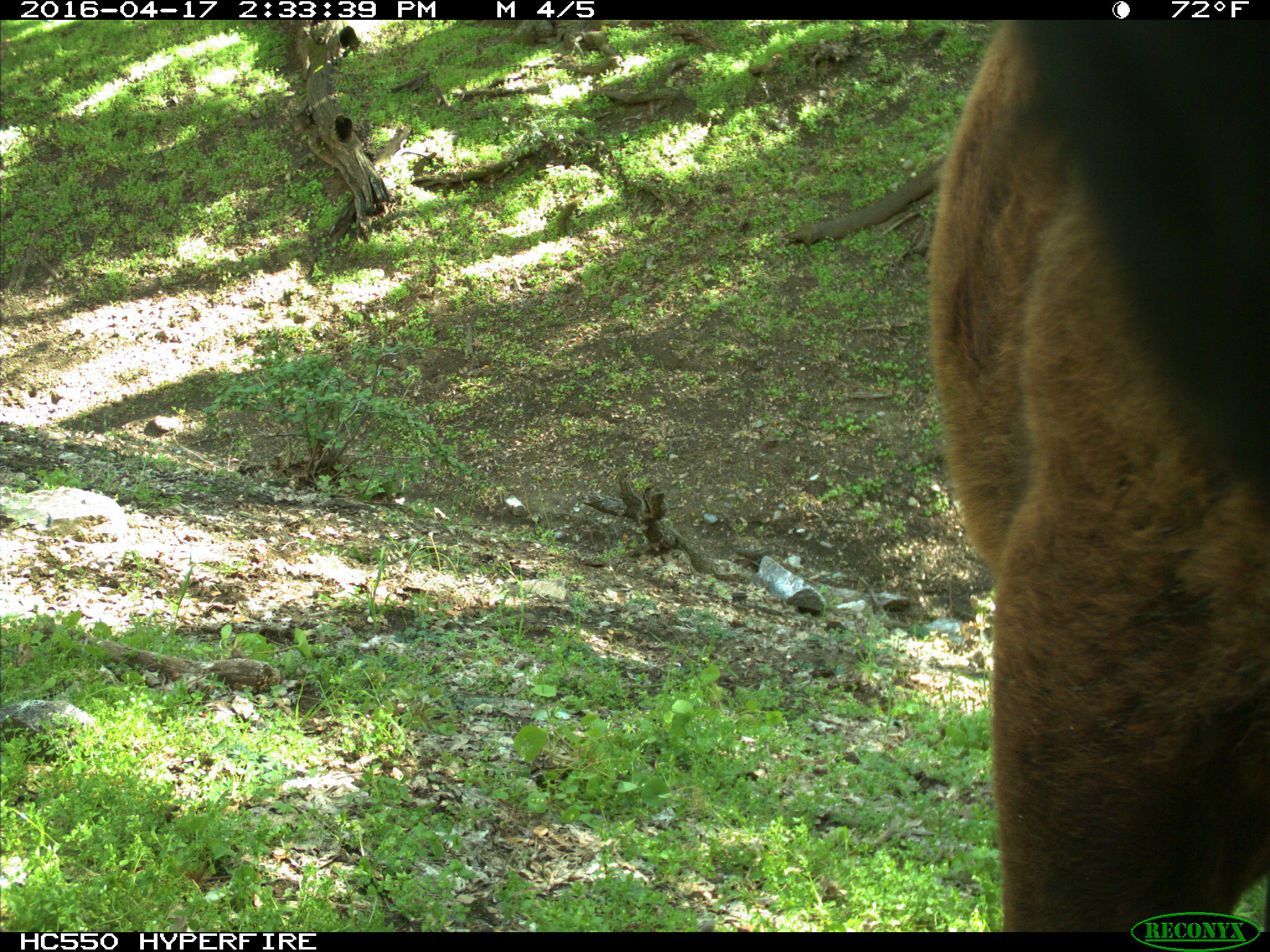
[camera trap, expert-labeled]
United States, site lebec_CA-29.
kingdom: Animalia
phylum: Chordata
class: Mammalia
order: Artiodactyla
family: Bovidae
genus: Bos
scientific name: Bos taurus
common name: domestic cow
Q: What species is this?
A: Bos taurus (domestic cow).